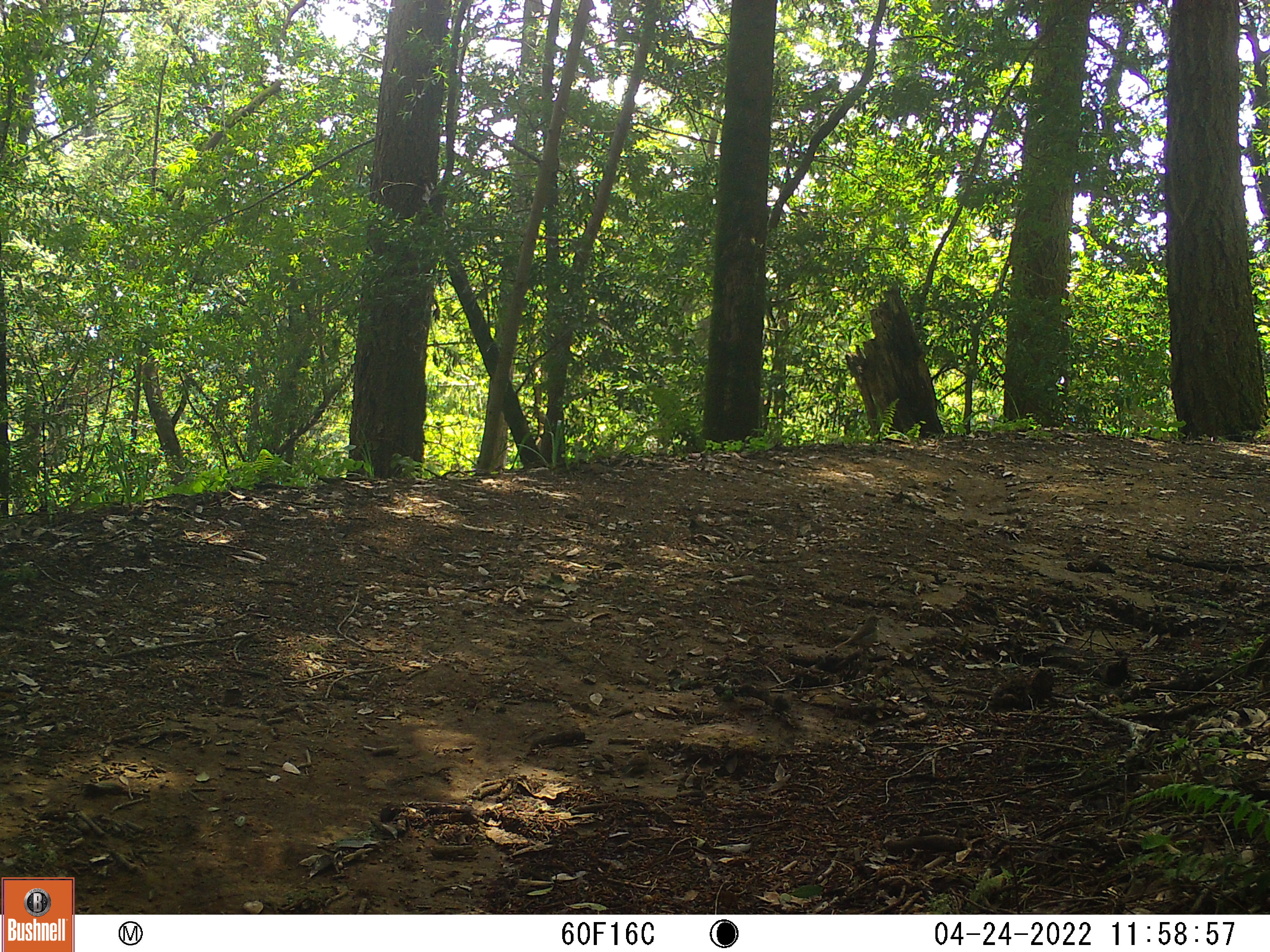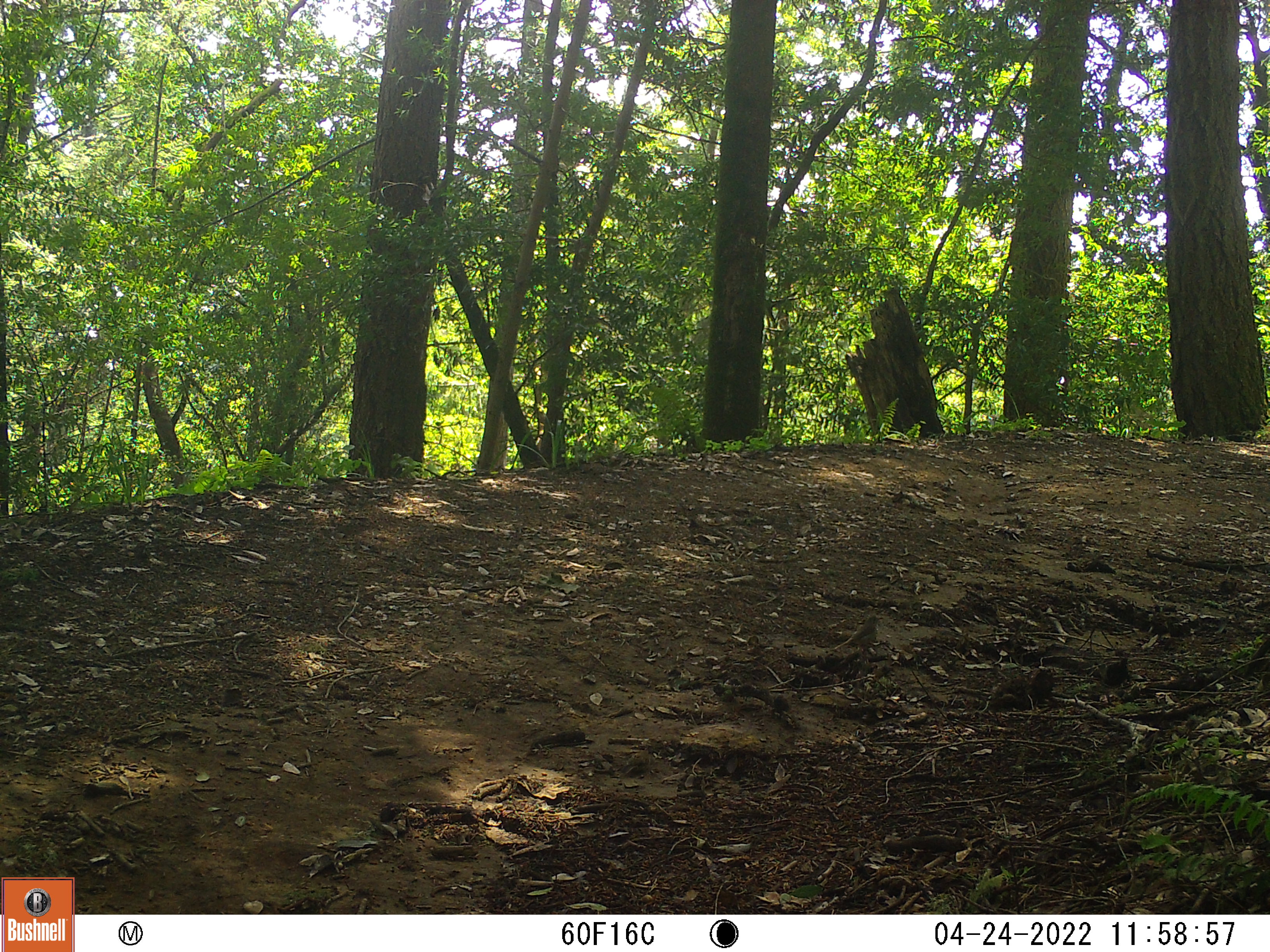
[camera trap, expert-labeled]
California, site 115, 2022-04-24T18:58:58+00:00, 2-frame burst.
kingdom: Animalia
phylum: Chordata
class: Aves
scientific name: Aves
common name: bird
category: unknown bird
Unknown bird (bird) (Aves).